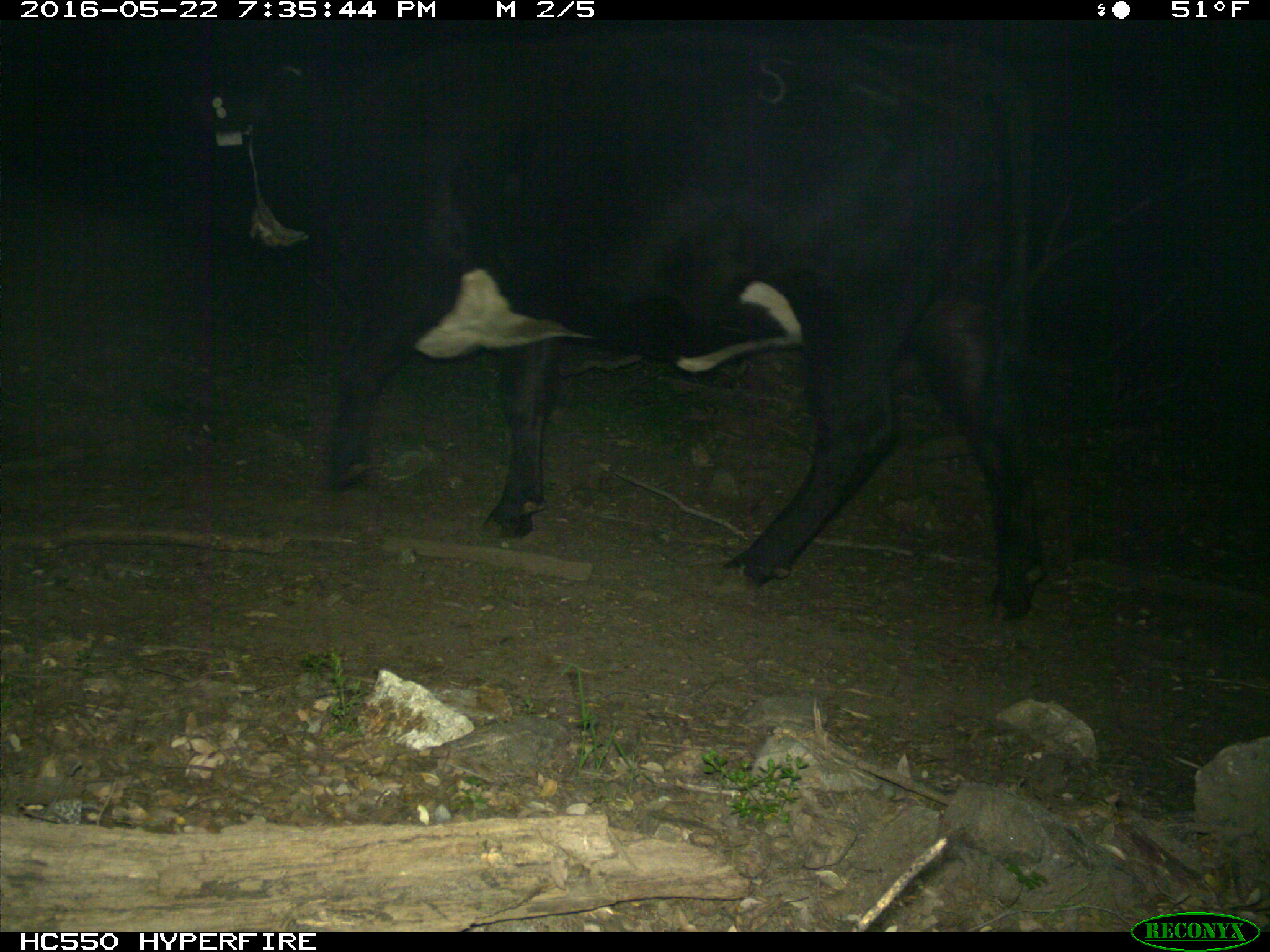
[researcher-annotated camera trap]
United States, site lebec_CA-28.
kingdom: Animalia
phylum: Chordata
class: Mammalia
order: Artiodactyla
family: Bovidae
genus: Bos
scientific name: Bos taurus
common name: domestic cow